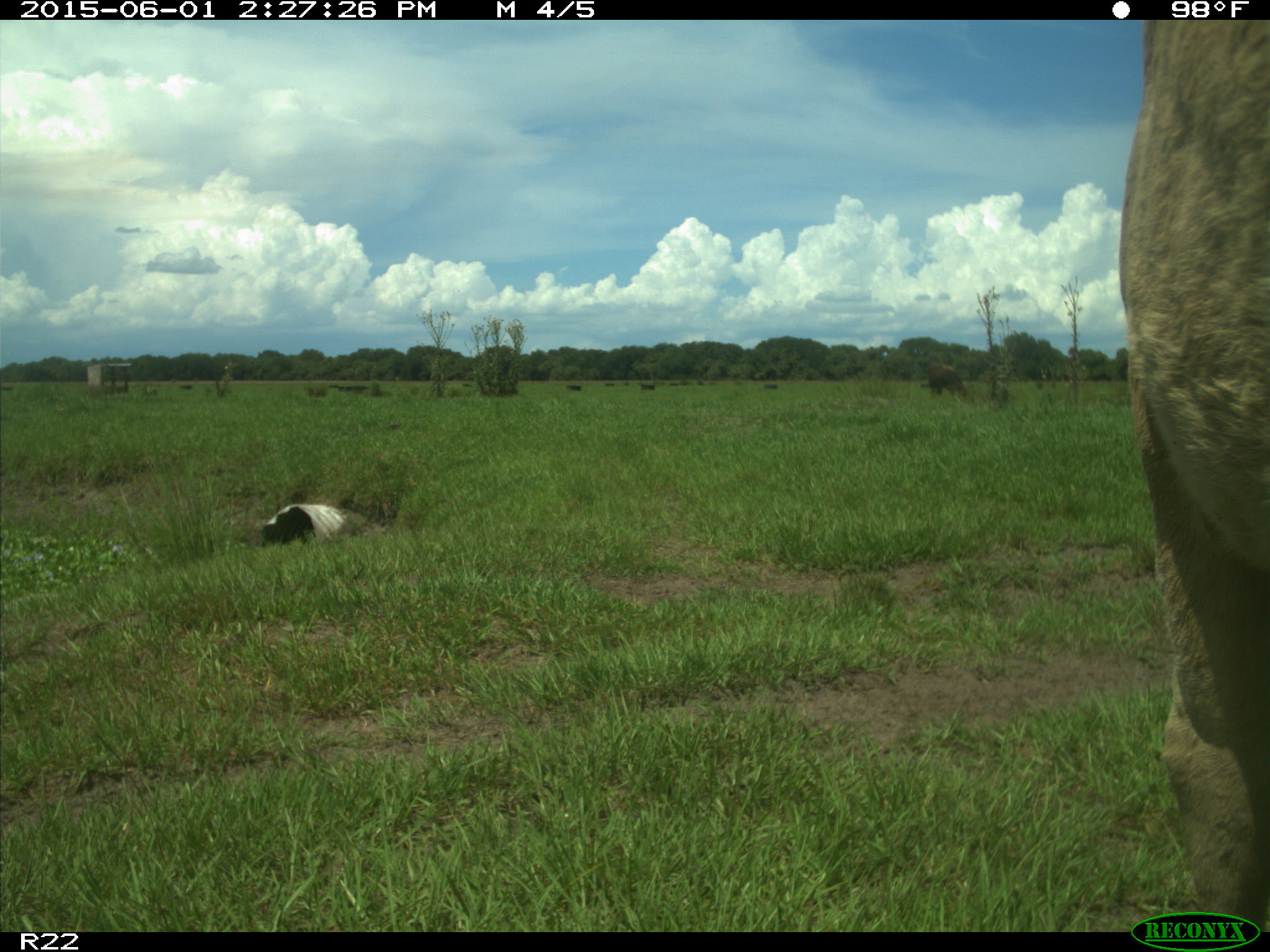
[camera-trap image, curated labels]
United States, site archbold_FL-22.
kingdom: Animalia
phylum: Chordata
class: Mammalia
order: Artiodactyla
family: Bovidae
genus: Bos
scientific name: Bos taurus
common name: domestic cow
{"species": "Bos taurus (domestic cow)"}